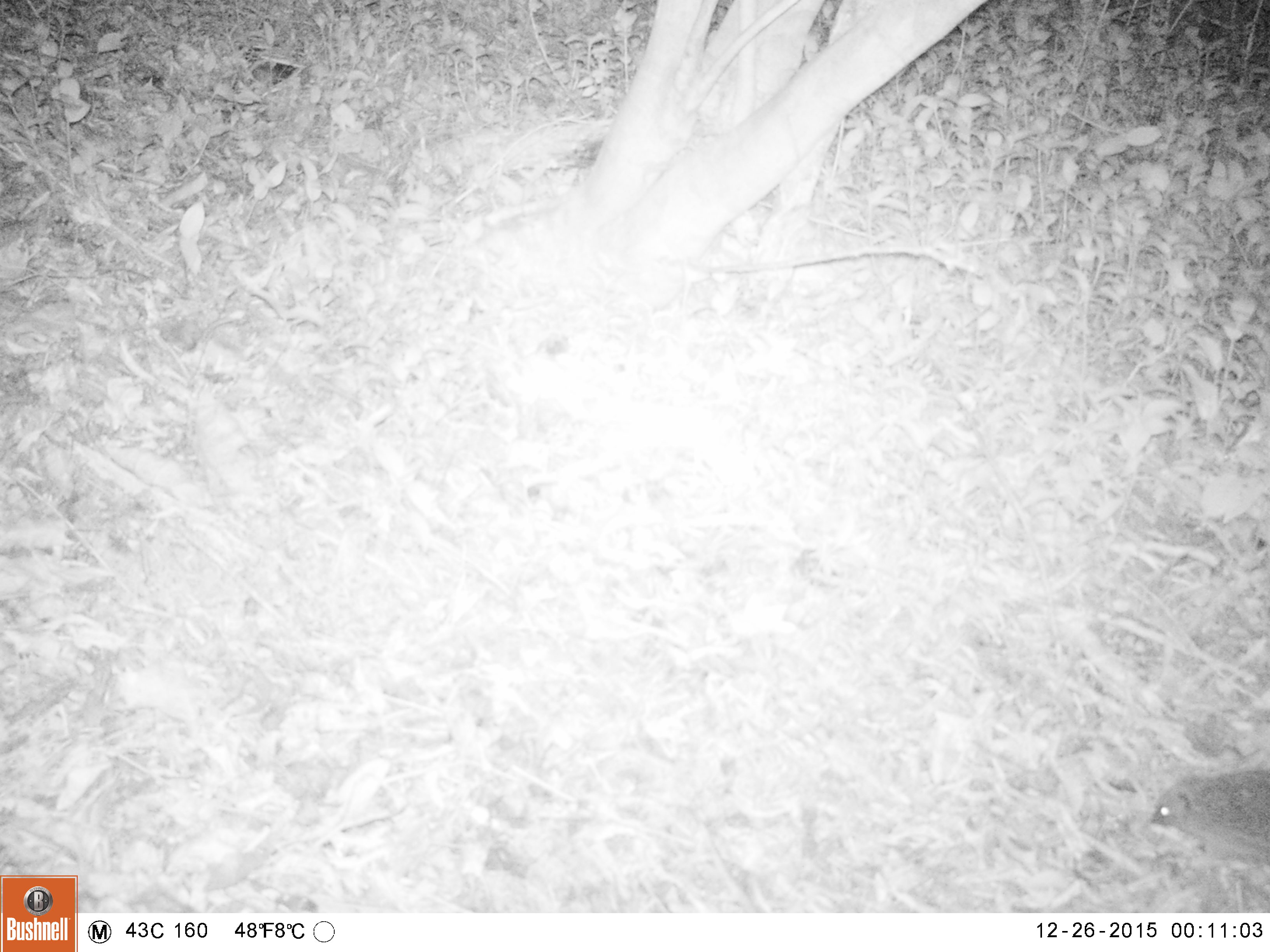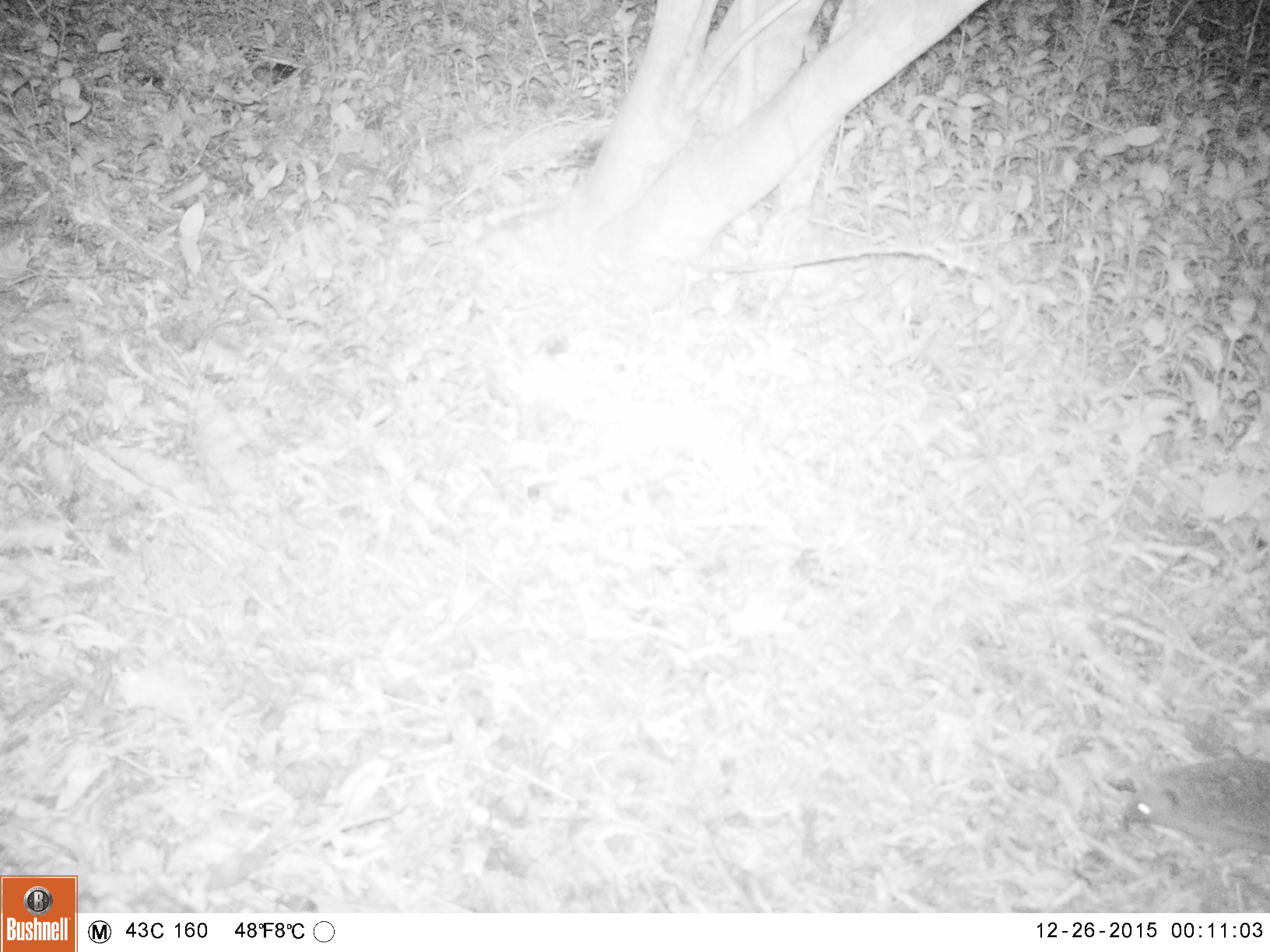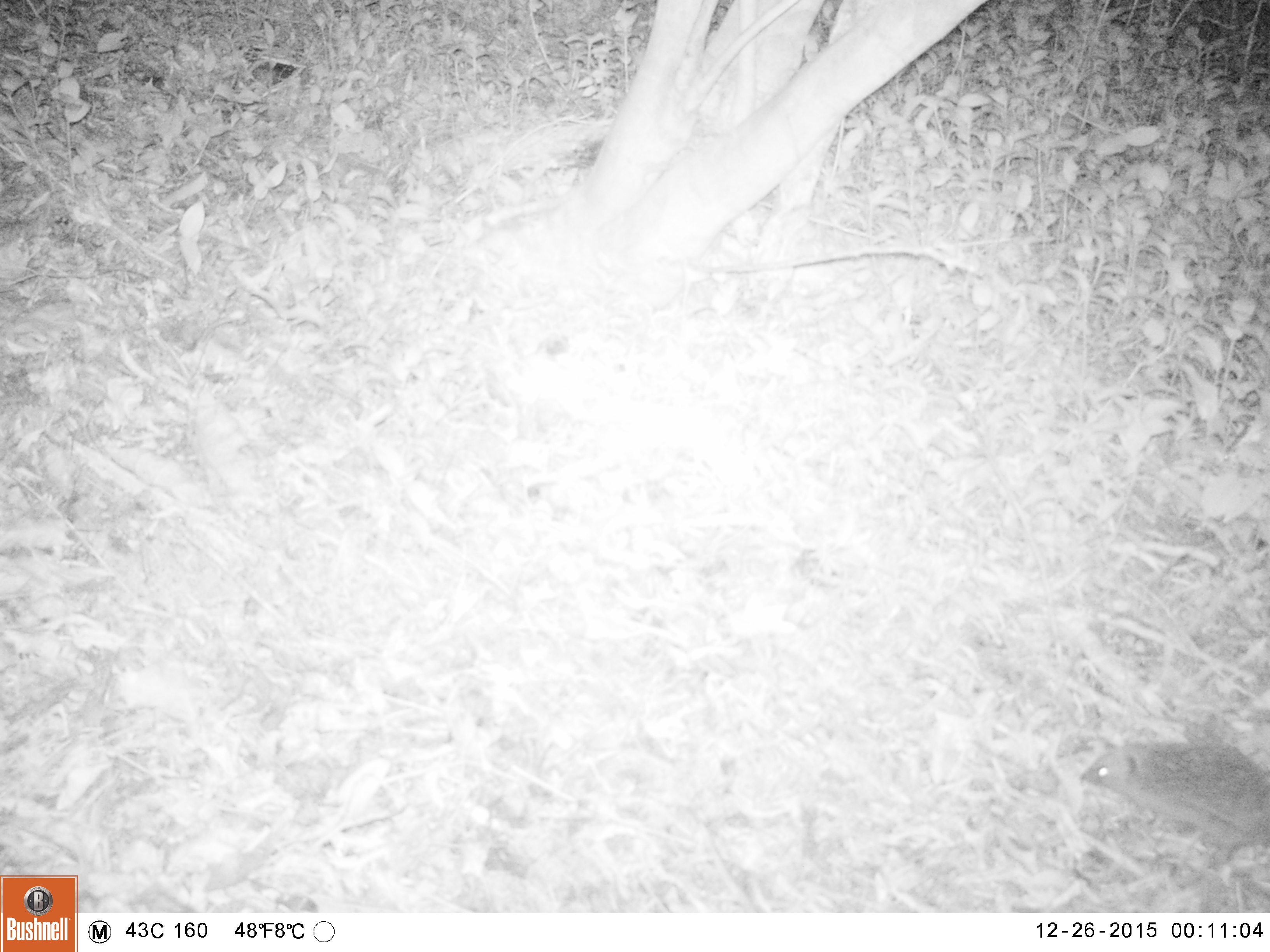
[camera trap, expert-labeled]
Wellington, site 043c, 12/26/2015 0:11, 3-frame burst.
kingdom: Animalia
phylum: Chordata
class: Mammalia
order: Eulipotyphla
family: Erinaceidae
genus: Erinaceus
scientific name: Erinaceus europaeus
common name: hedgehog